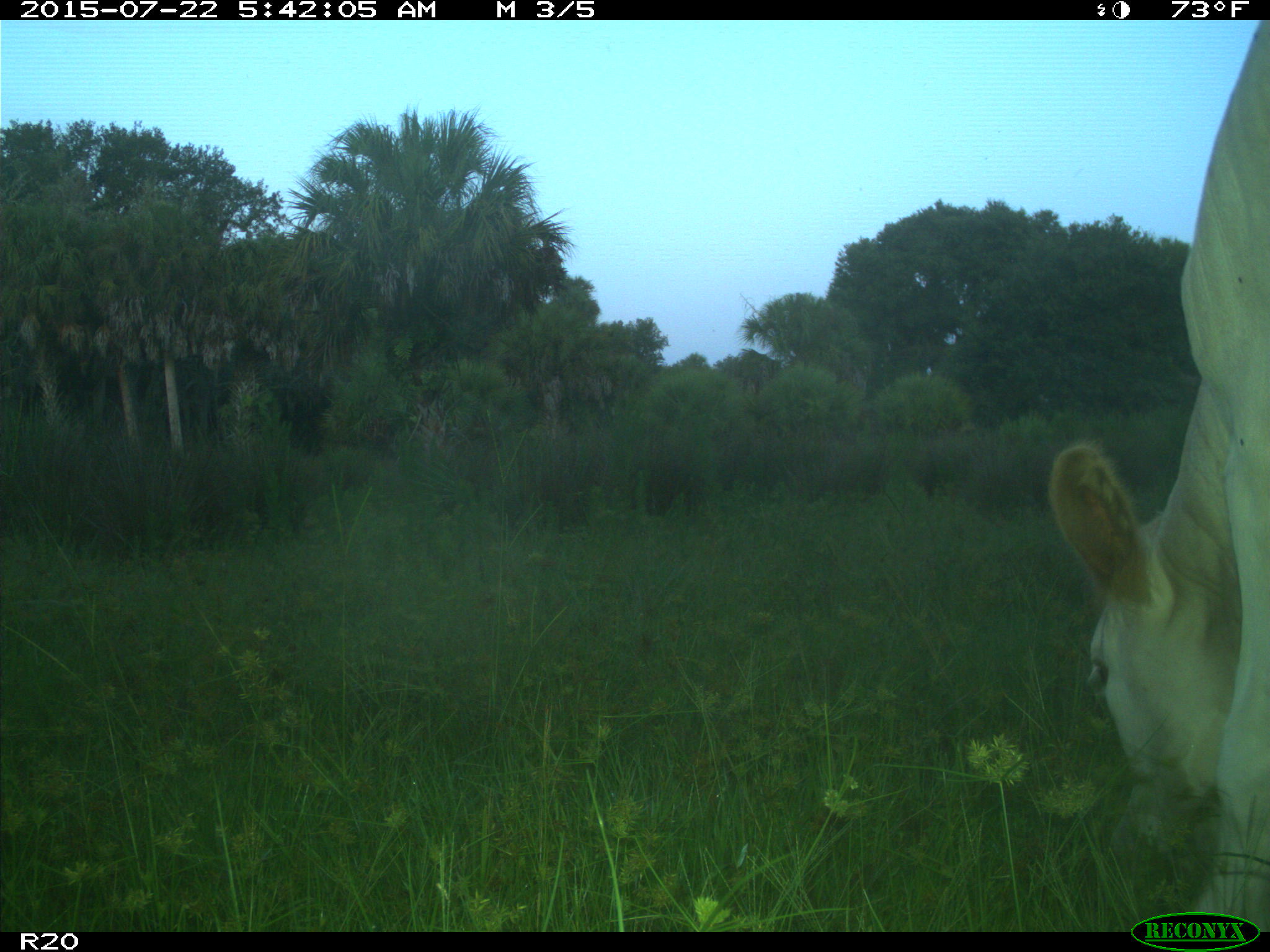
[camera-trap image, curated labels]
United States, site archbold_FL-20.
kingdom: Animalia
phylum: Chordata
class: Mammalia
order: Artiodactyla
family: Bovidae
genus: Bos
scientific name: Bos taurus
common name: domestic cow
Bos taurus (domestic cow).